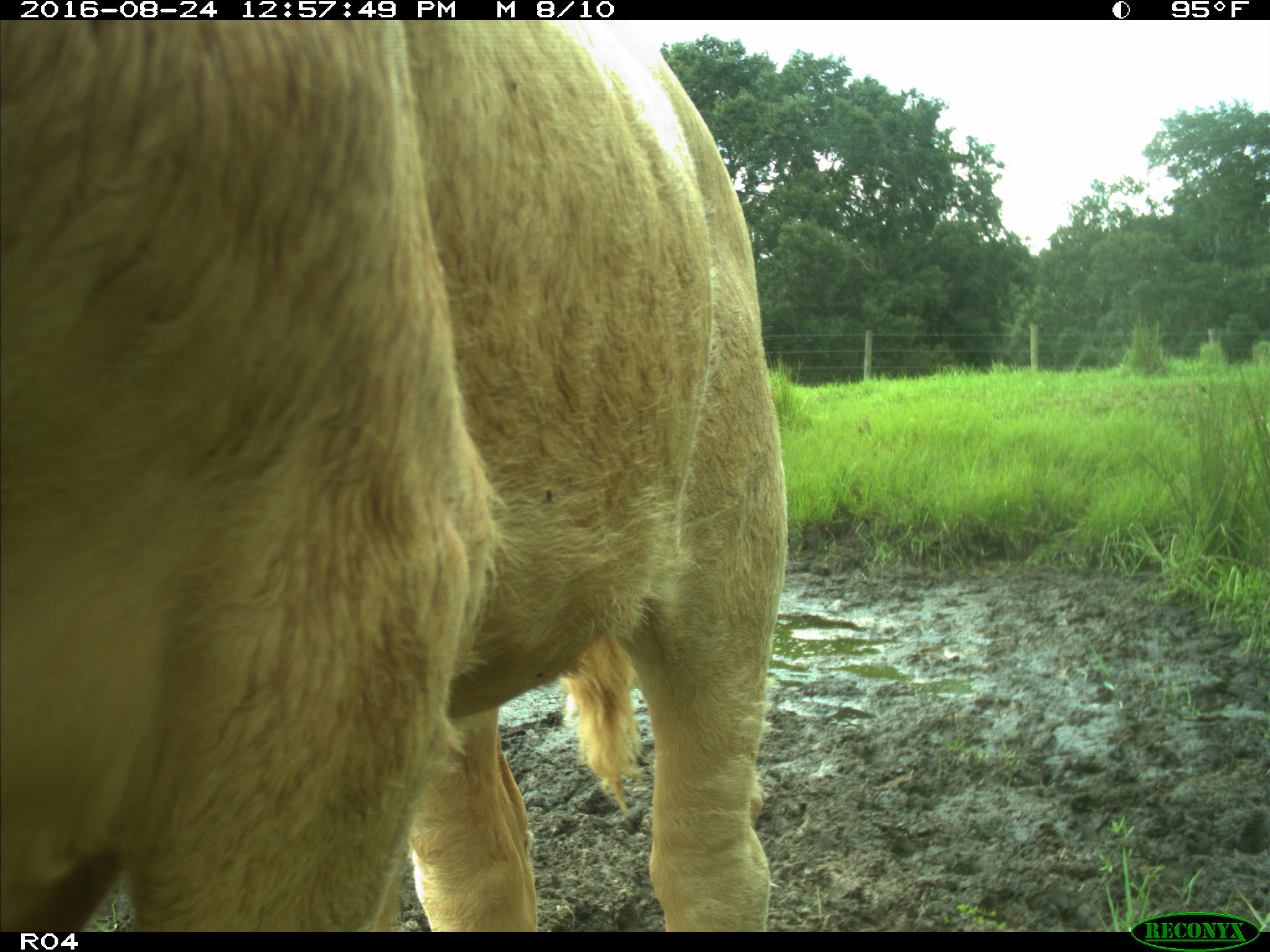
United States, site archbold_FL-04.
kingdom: Animalia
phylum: Chordata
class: Mammalia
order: Artiodactyla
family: Bovidae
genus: Bos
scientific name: Bos taurus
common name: domestic cow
Bos taurus (domestic cow).